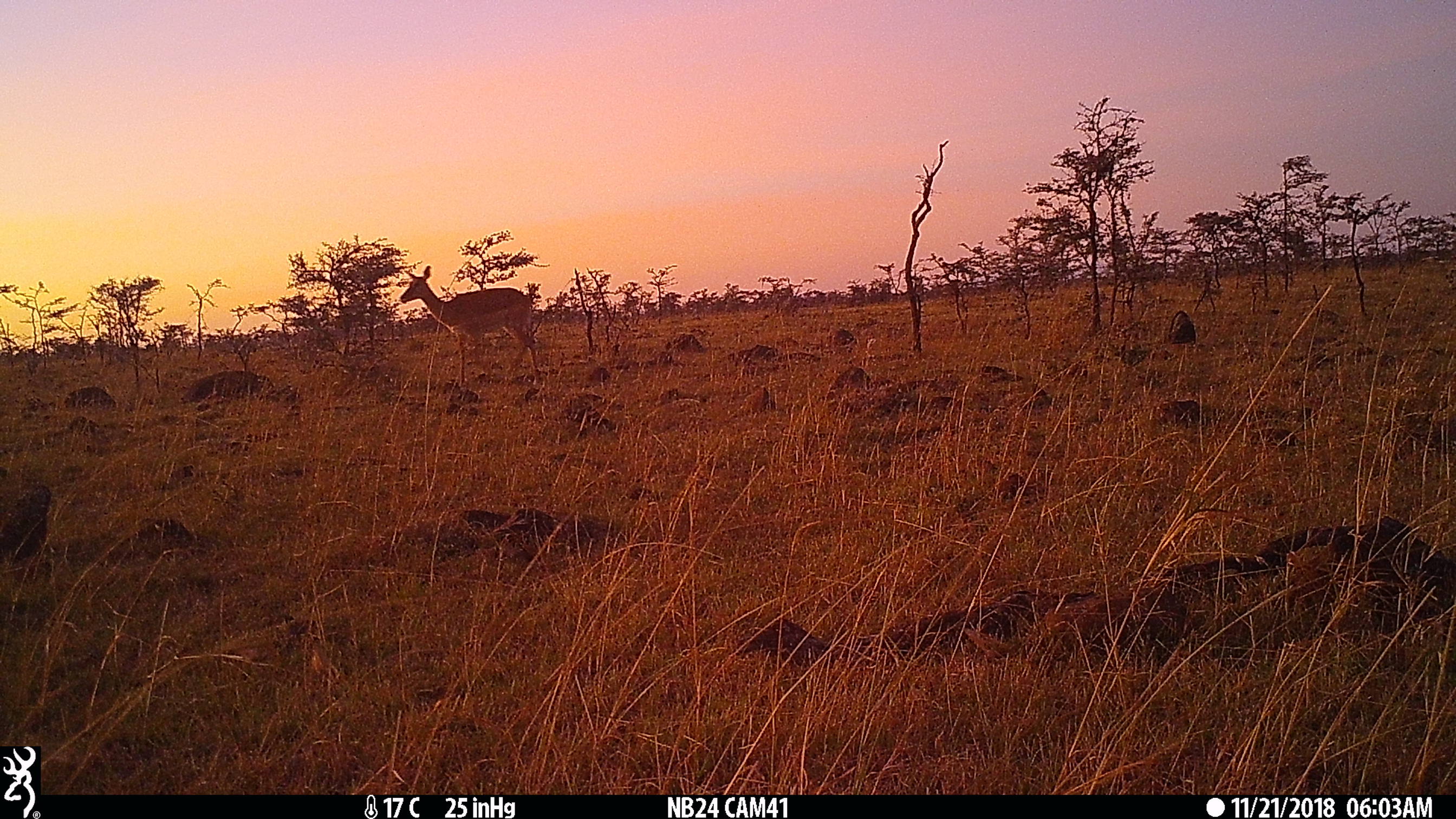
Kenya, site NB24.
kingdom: Animalia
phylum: Chordata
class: Mammalia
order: Artiodactyla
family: Bovidae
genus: Aepyceros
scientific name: Aepyceros melampus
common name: impala